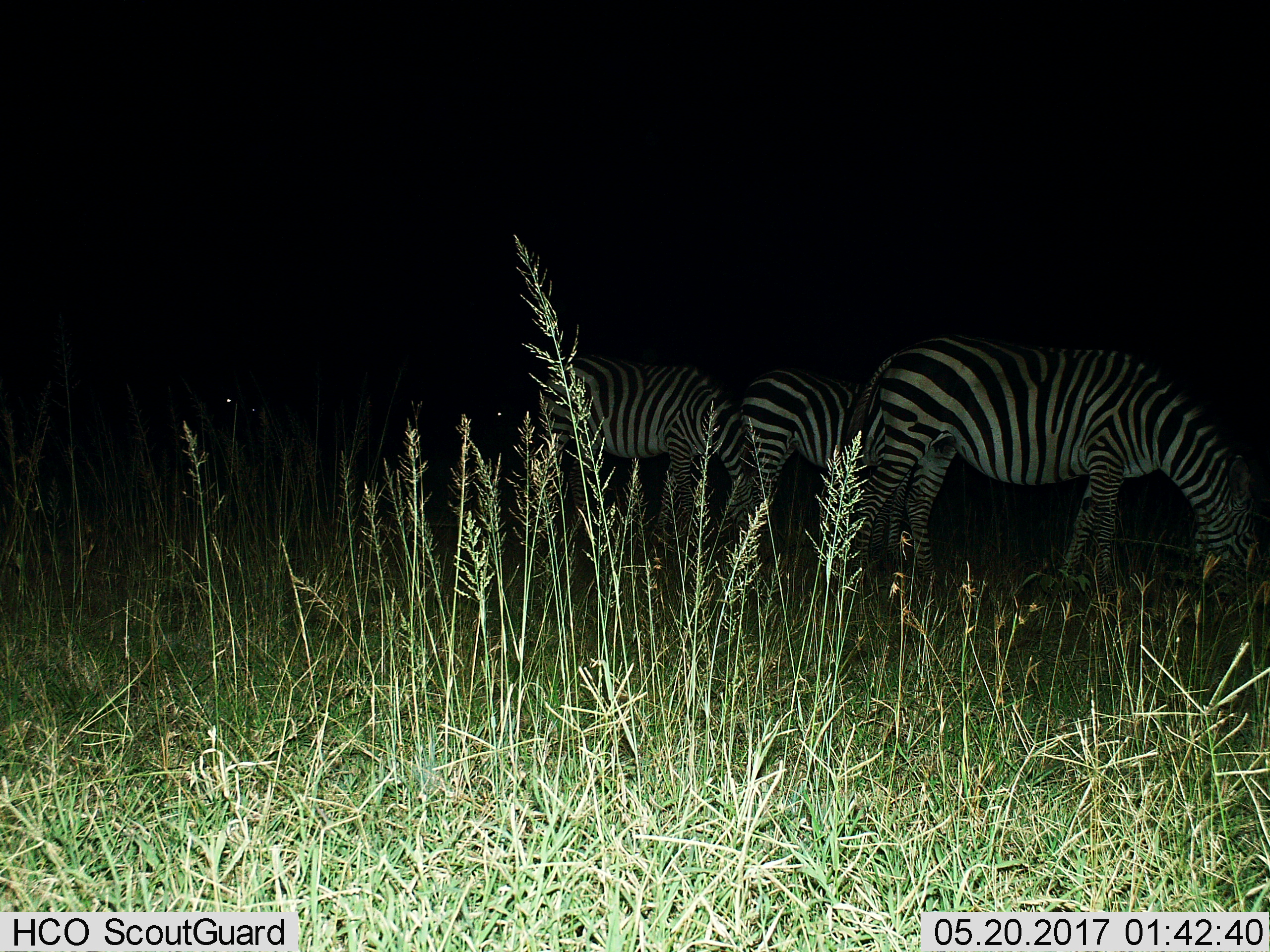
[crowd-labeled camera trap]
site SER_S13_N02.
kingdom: Animalia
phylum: Chordata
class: Mammalia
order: Perissodactyla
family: Equidae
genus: Equus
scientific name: Equus quagga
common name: plains zebra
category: zebraplains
Zebraplains (plains zebra) (Equus quagga), count 3. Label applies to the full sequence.